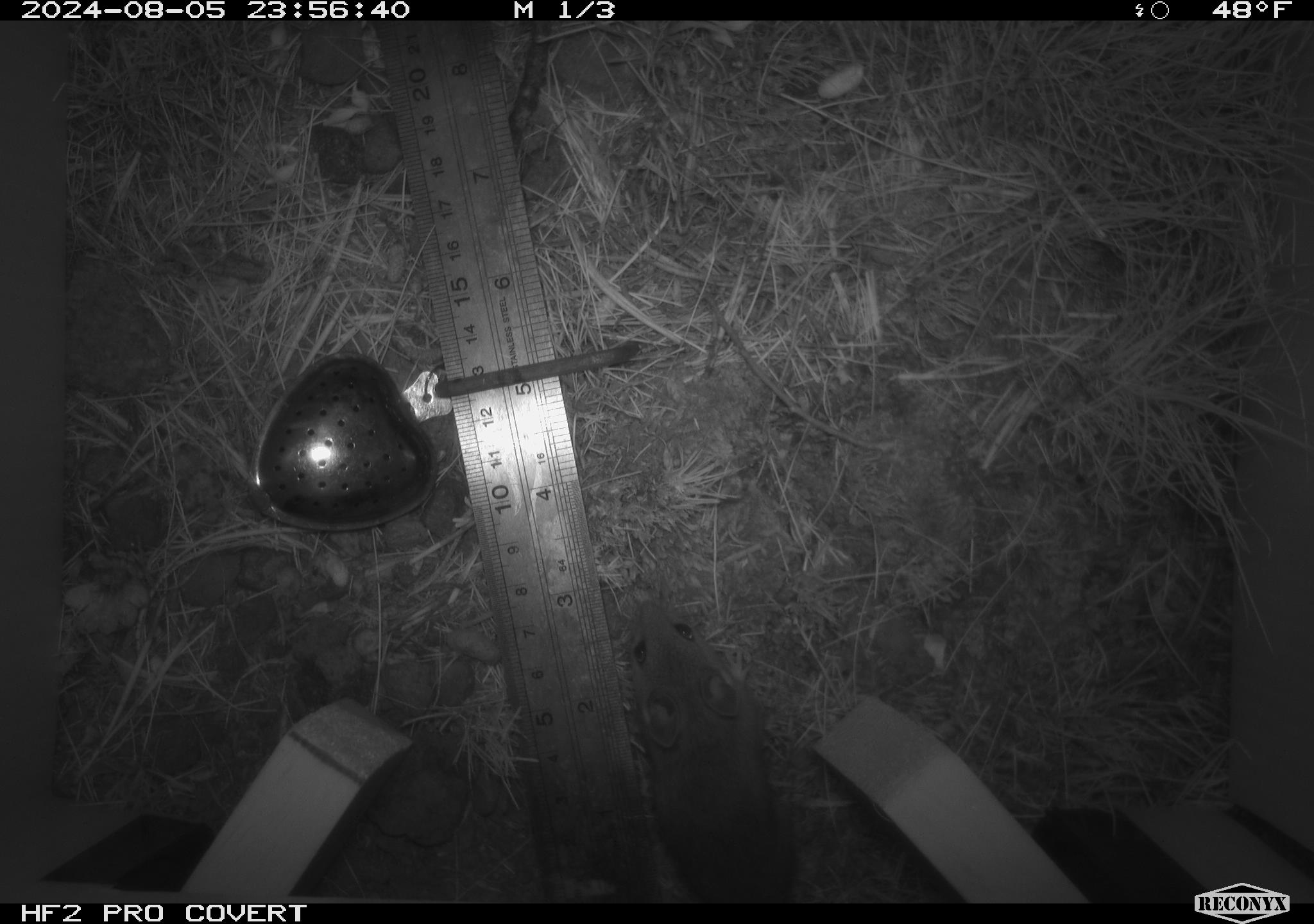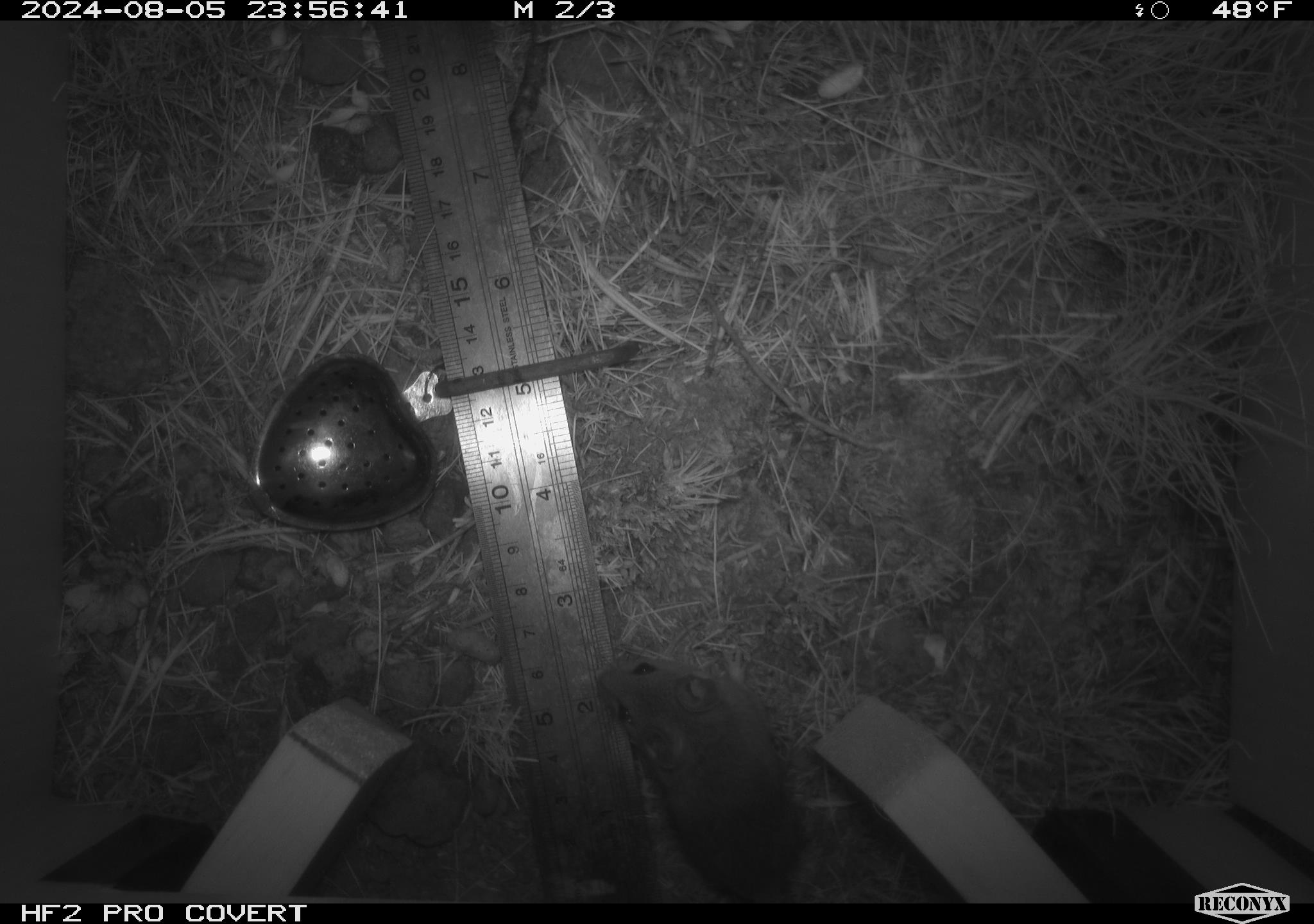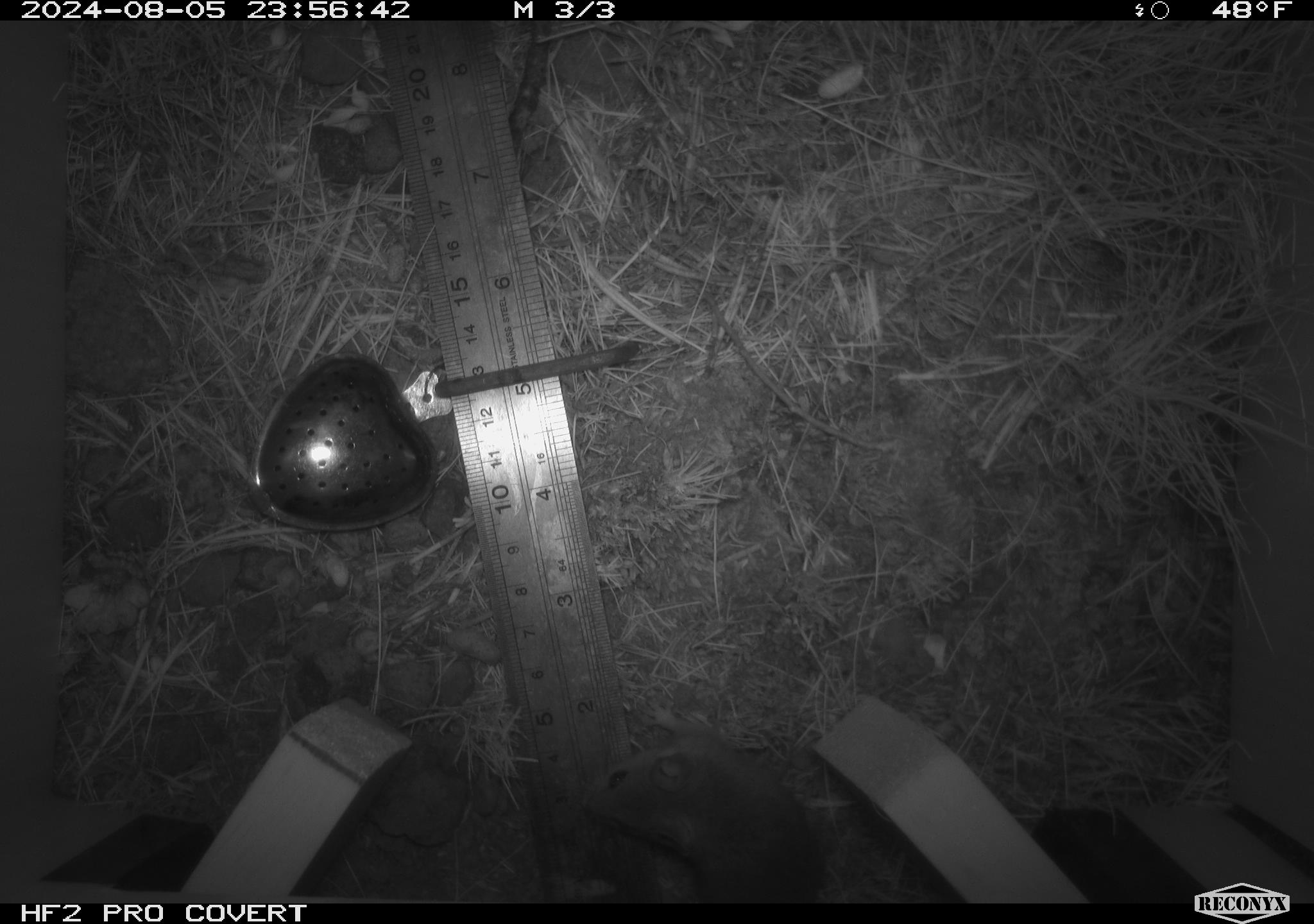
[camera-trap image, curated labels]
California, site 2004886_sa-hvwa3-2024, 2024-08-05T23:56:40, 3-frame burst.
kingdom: Animalia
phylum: Chordata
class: Mammalia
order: Rodentia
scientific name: Rodentia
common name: mouse species